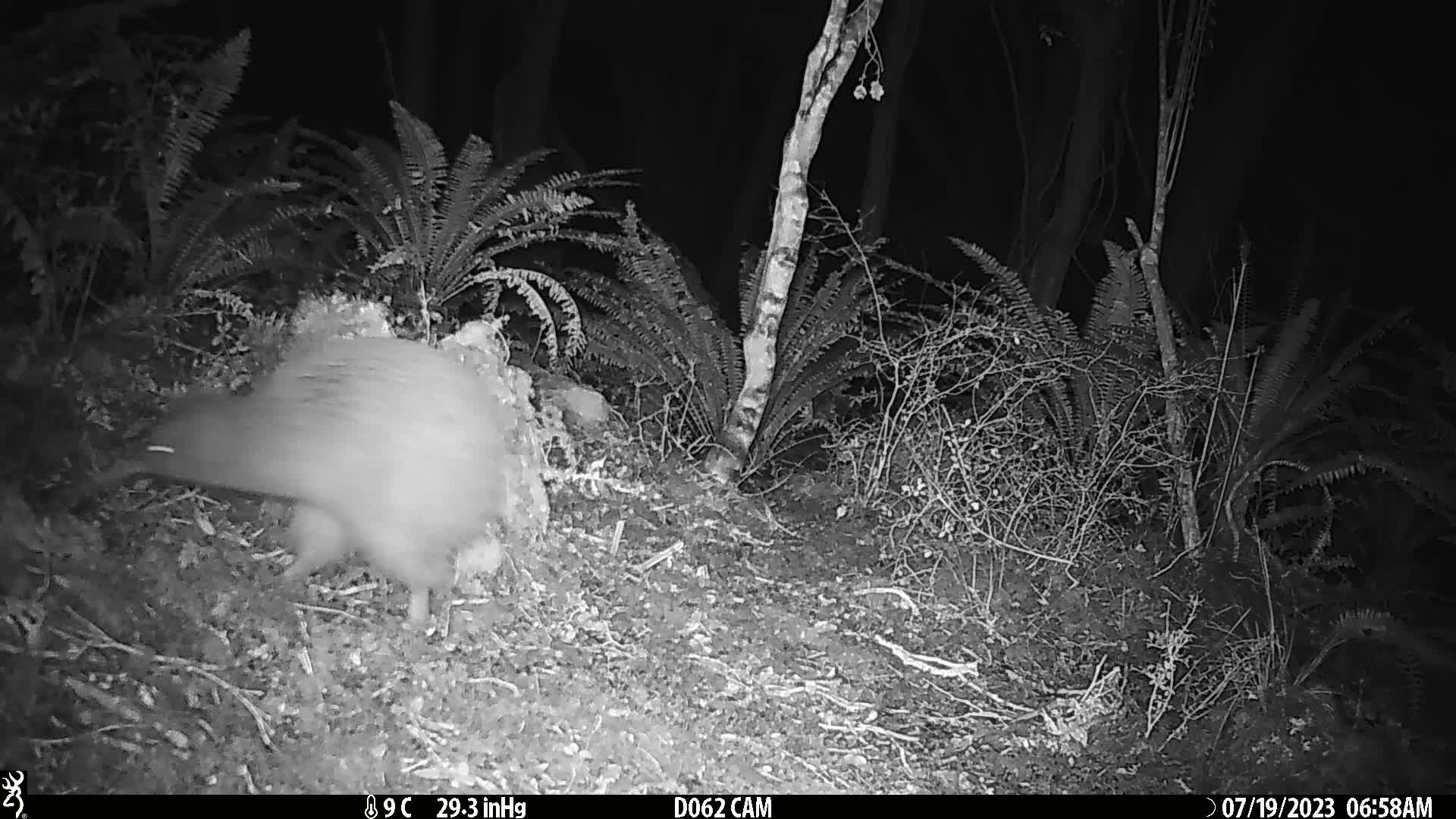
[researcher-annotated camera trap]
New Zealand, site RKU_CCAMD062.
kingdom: Animalia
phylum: Chordata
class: Aves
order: Apterygiformes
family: Apterygidae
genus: Apteryx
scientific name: Apteryx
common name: kiwi